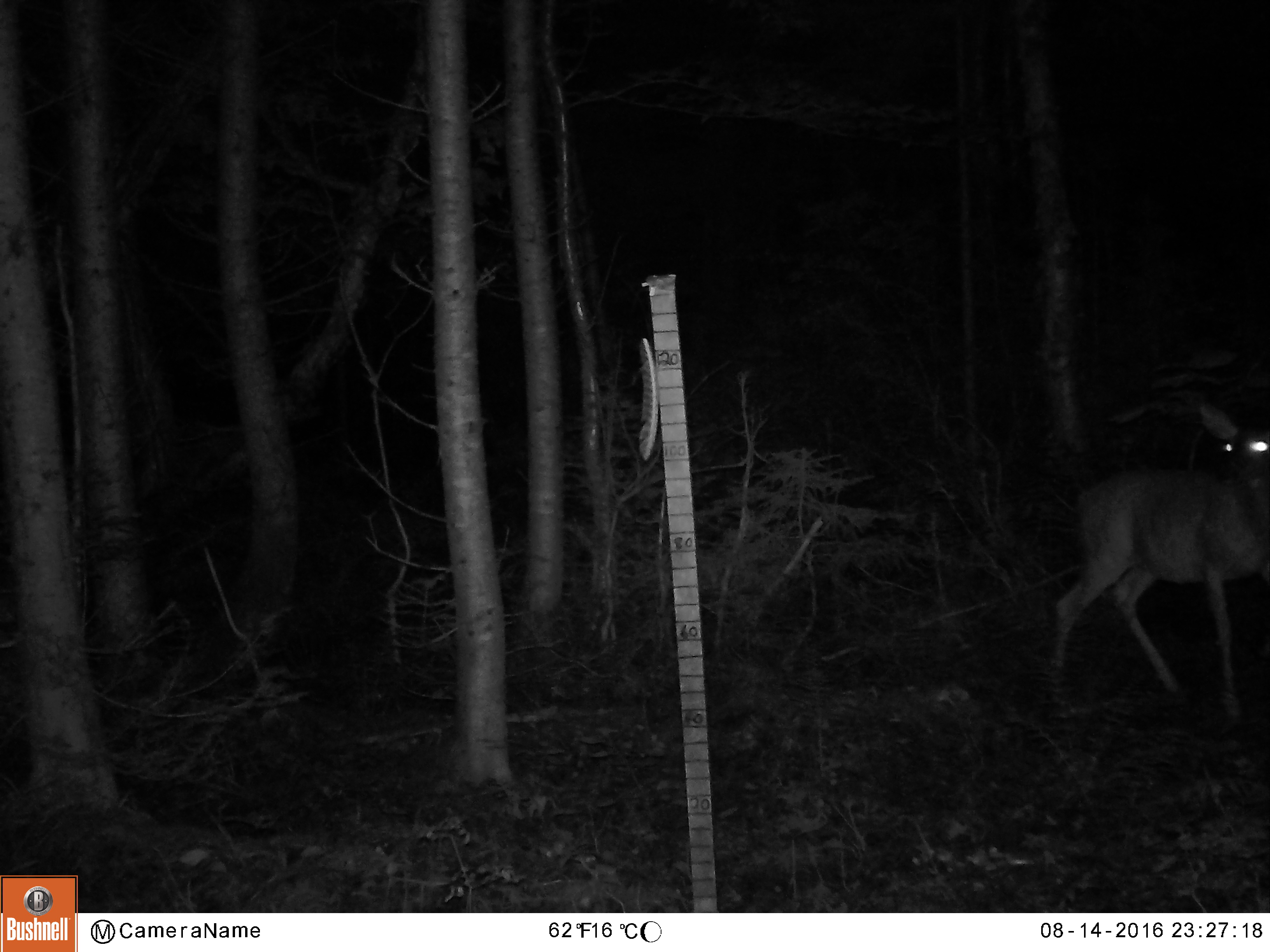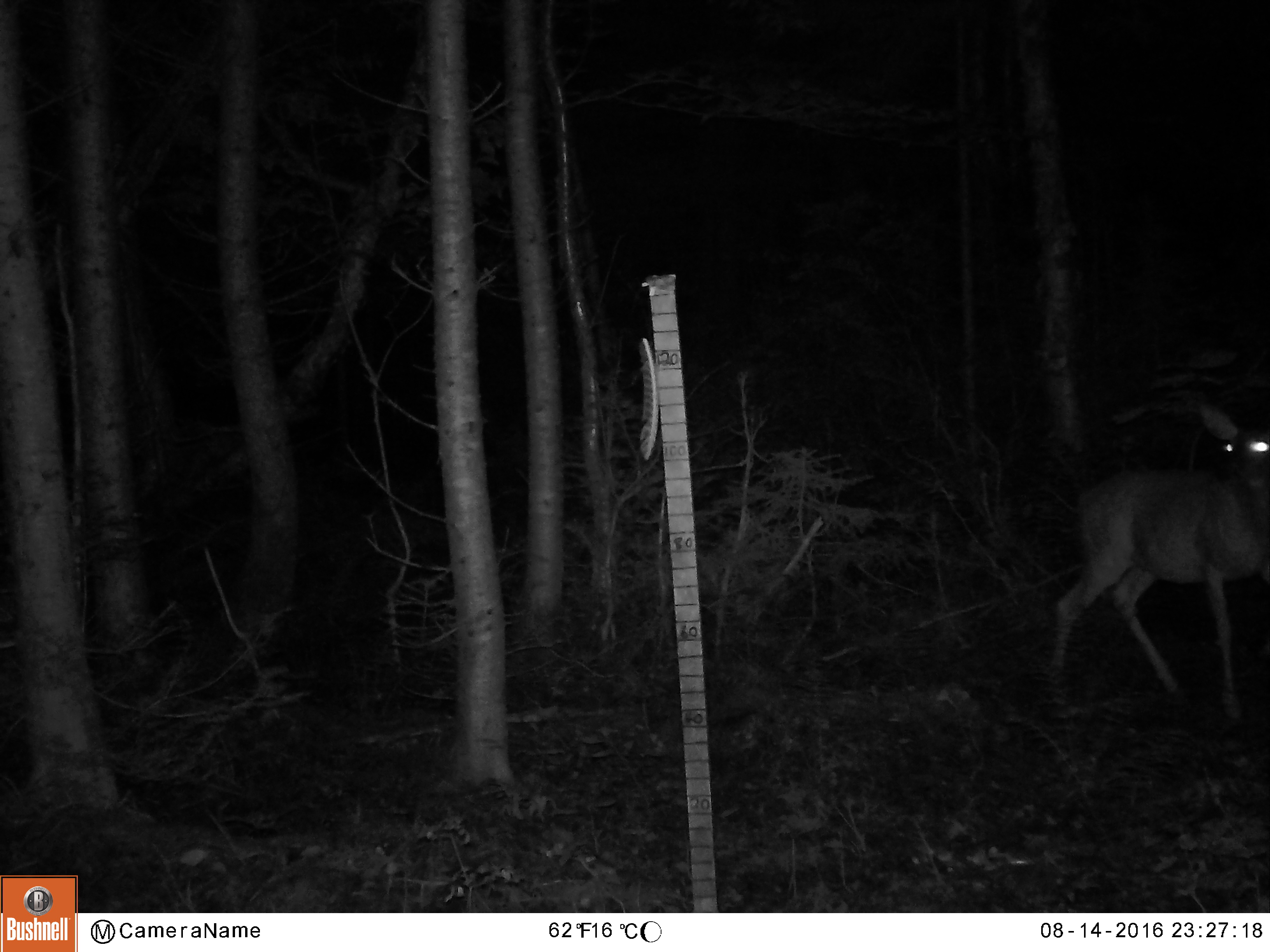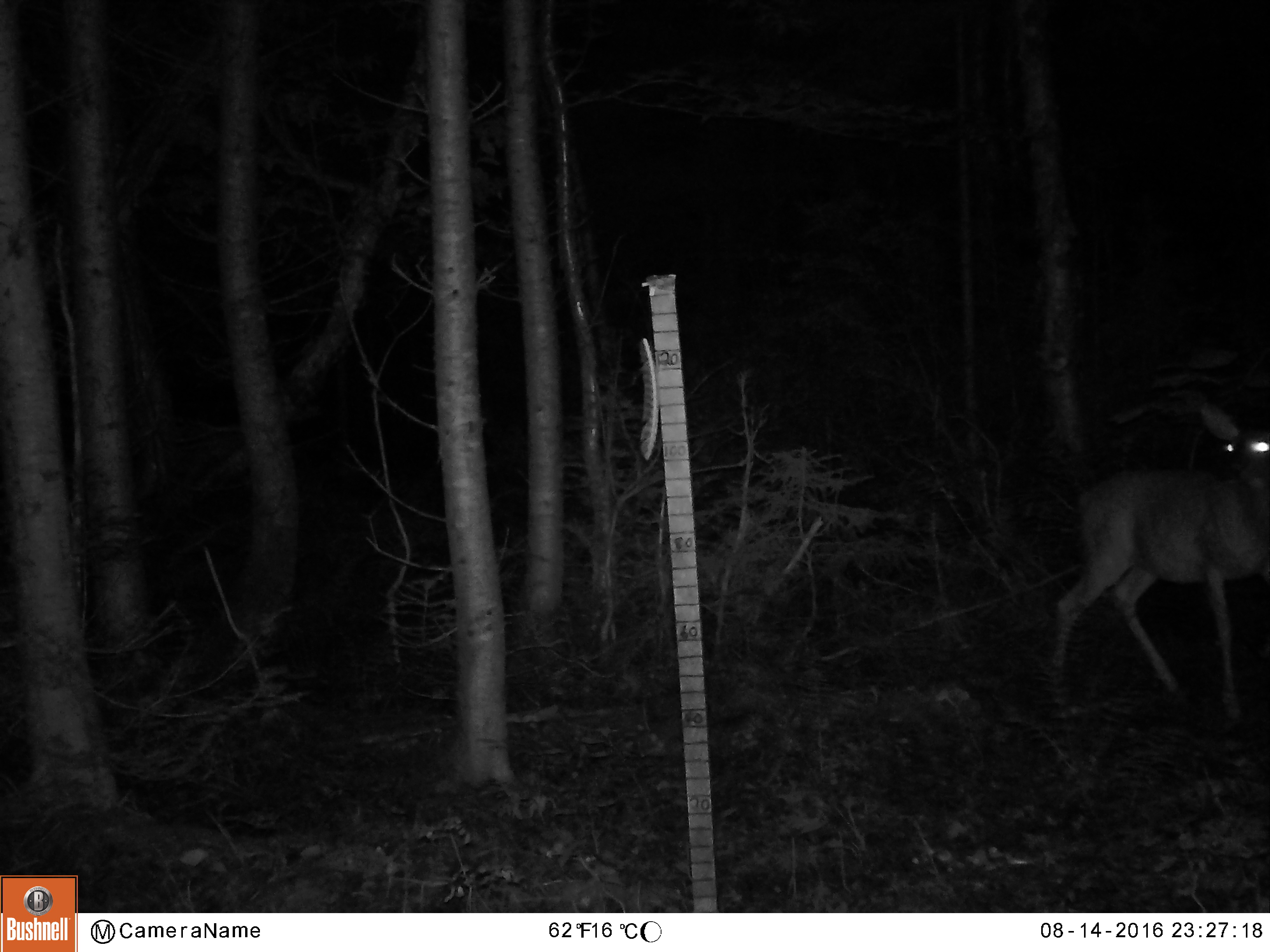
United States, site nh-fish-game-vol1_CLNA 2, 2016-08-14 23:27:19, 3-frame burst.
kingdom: Animalia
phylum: Chordata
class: Mammalia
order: Artiodactyla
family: Cervidae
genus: Odocoileus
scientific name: Odocoileus virginianus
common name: white-tailed deer